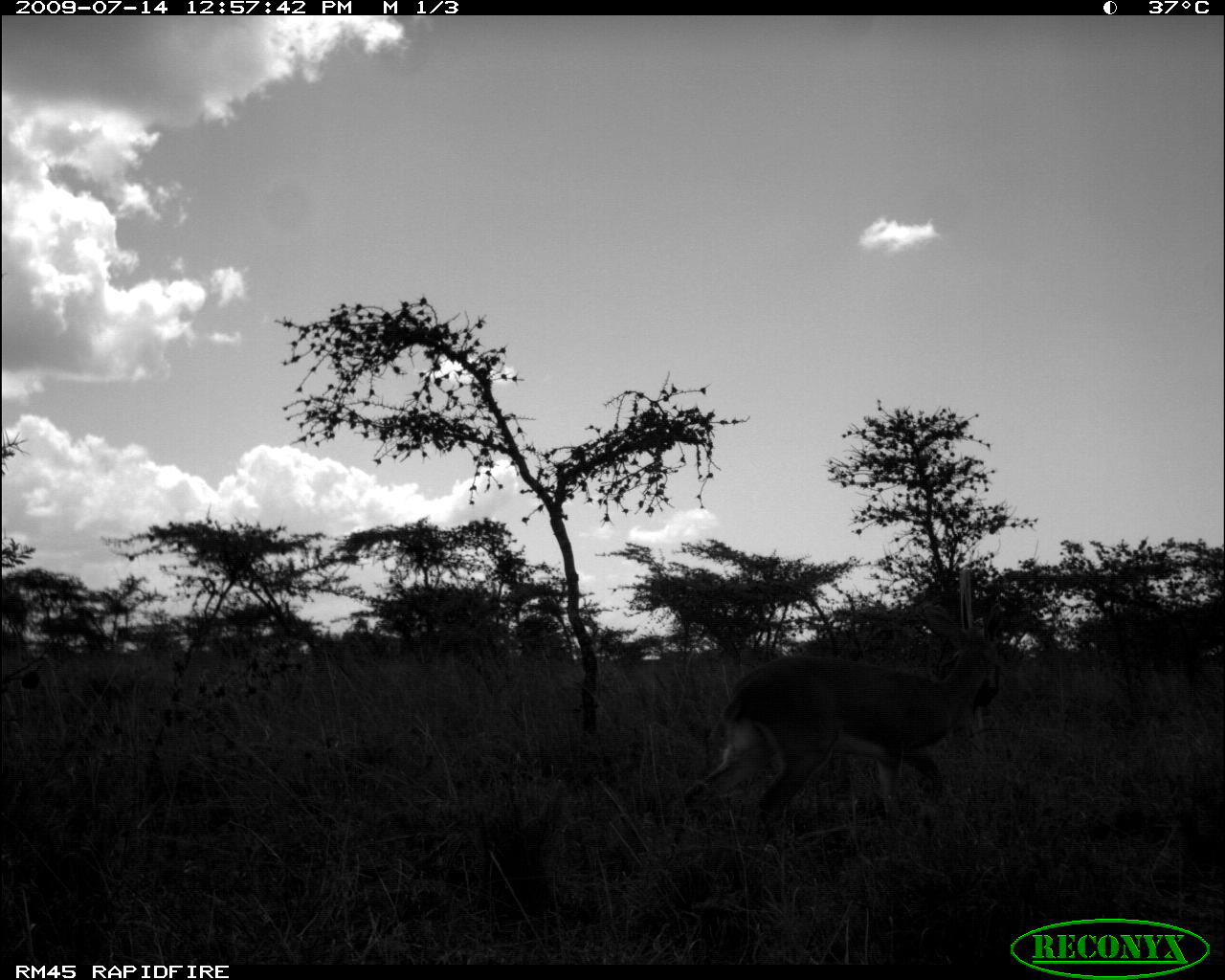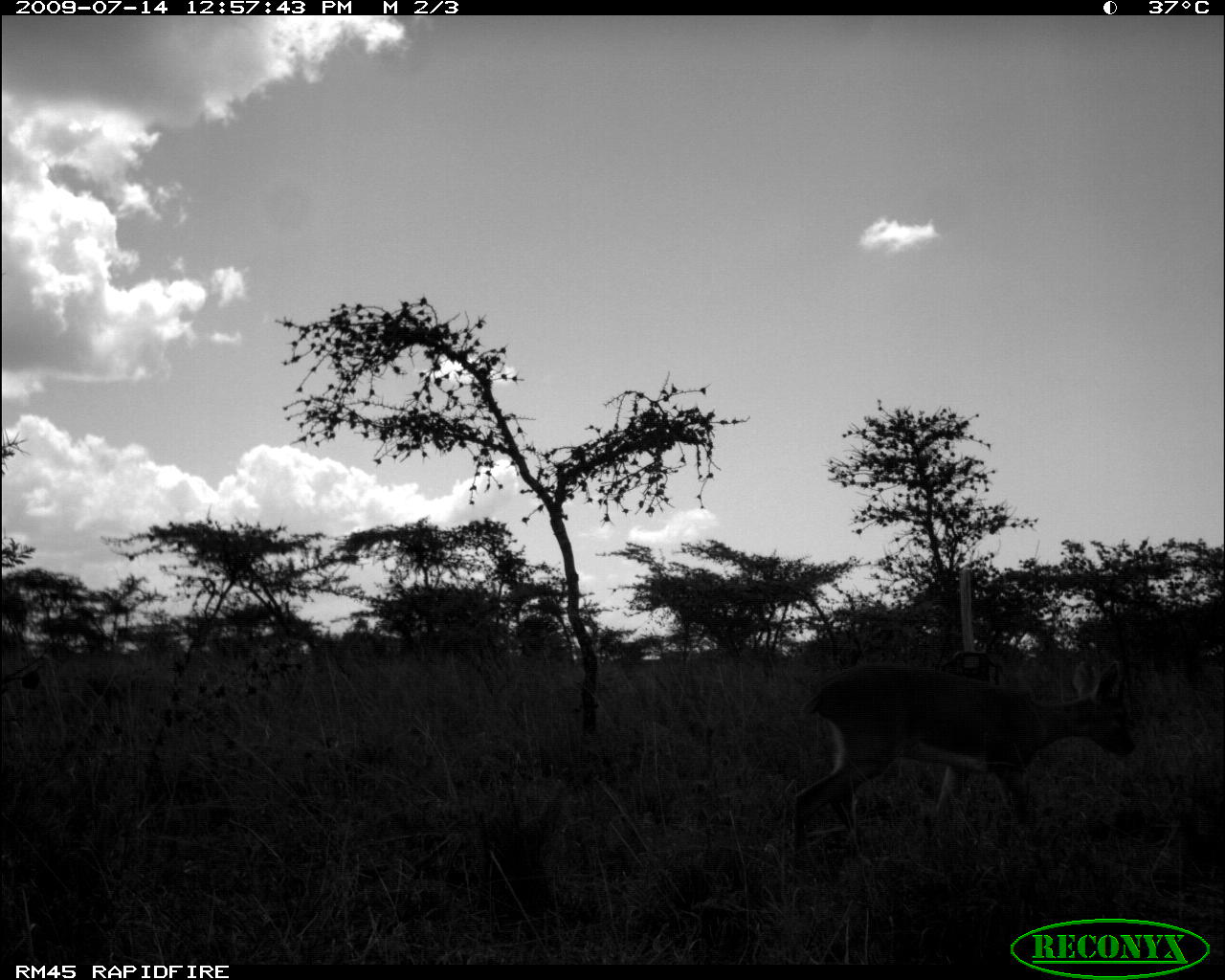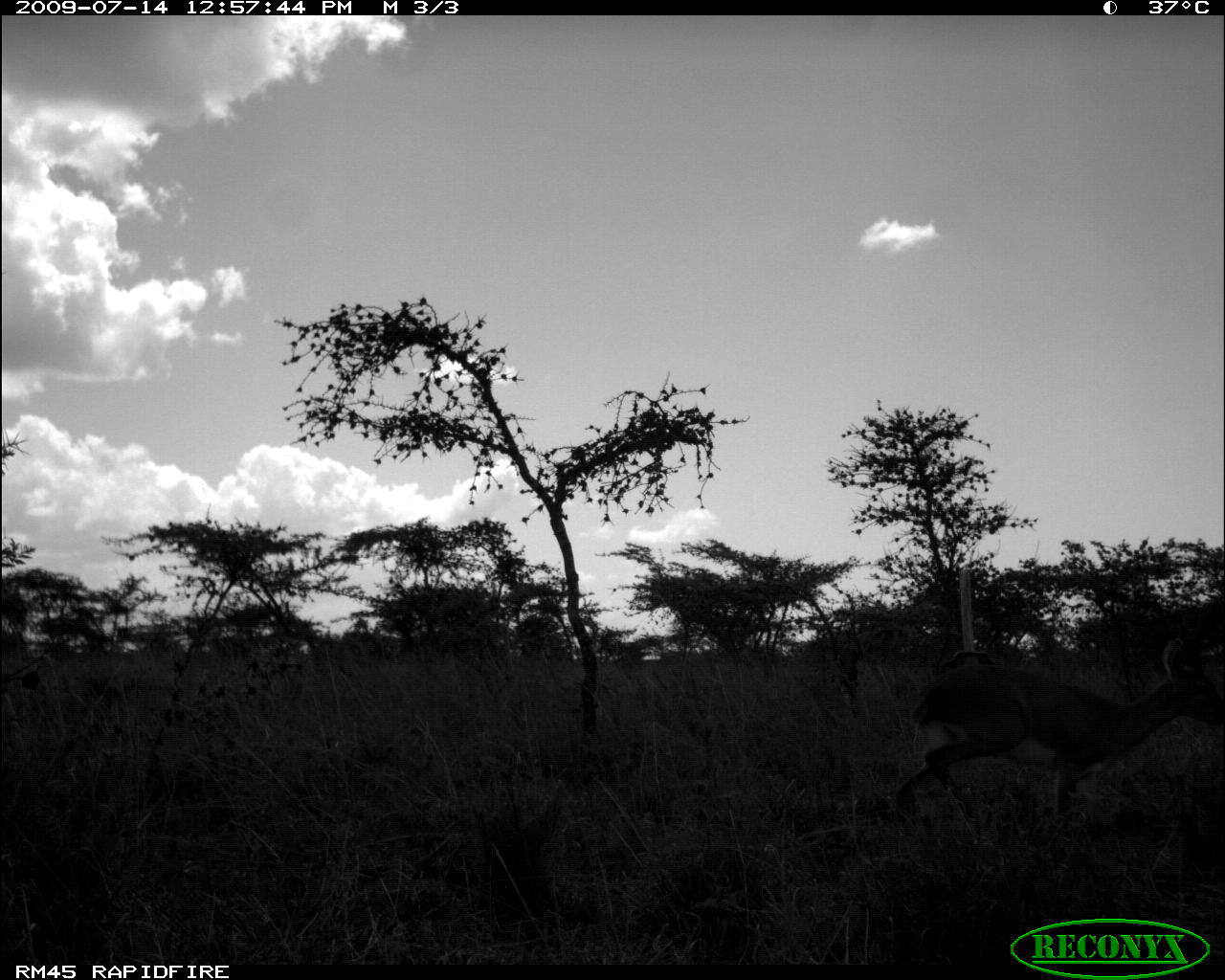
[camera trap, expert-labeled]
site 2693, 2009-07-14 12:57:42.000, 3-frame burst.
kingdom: Animalia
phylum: Chordata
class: Mammalia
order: Artiodactyla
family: Bovidae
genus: Raphicerus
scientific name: Raphicerus campestris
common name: steenbok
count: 1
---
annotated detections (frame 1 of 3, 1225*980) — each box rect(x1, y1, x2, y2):
raphicerus campestris: rect(673, 595, 1009, 857)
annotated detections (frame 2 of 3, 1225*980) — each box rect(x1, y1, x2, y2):
raphicerus campestris: rect(793, 660, 1139, 855)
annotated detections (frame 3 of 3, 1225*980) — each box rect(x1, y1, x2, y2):
raphicerus campestris: rect(892, 638, 1225, 832)